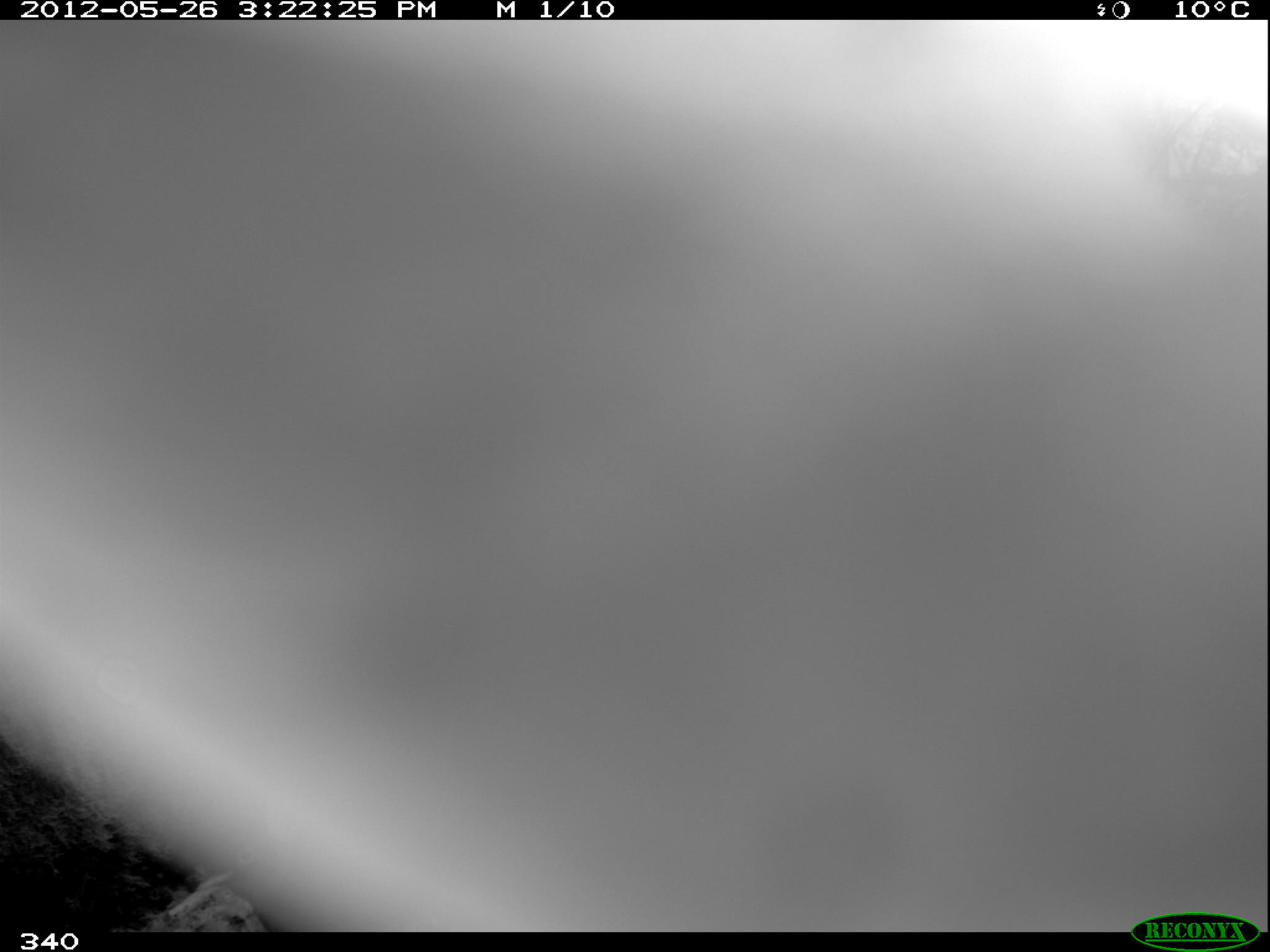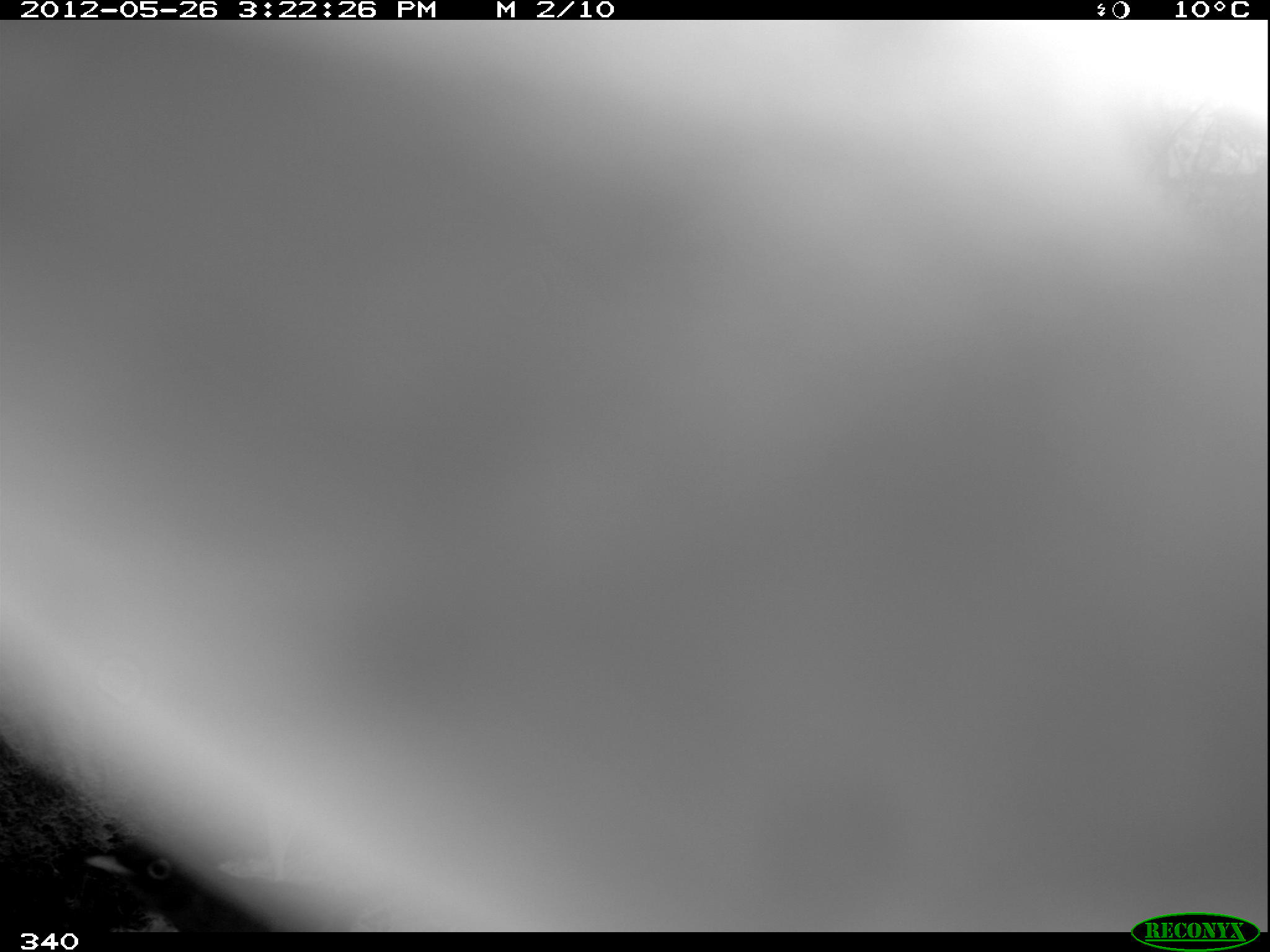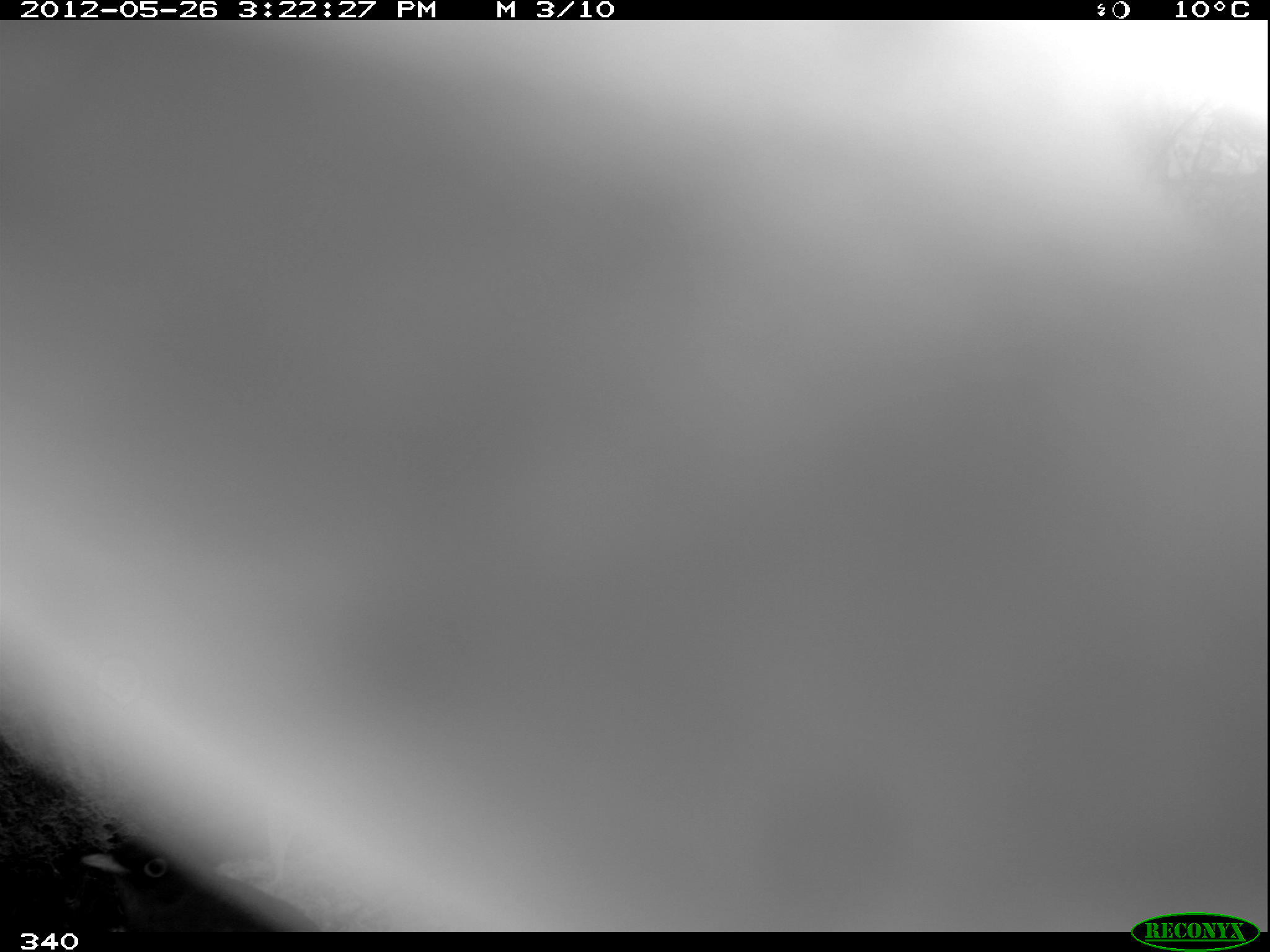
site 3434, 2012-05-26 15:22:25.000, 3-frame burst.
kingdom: Animalia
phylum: Chordata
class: Aves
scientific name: Aves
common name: bird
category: unknown bird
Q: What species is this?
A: Unknown bird (bird) (Aves).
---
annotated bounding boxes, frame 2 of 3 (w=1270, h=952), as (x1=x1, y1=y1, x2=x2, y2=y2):
unknown bird: (x1=78, y1=835, x2=267, y2=932)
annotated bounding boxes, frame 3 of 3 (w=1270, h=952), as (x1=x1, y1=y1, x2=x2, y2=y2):
unknown bird: (x1=76, y1=833, x2=311, y2=931)